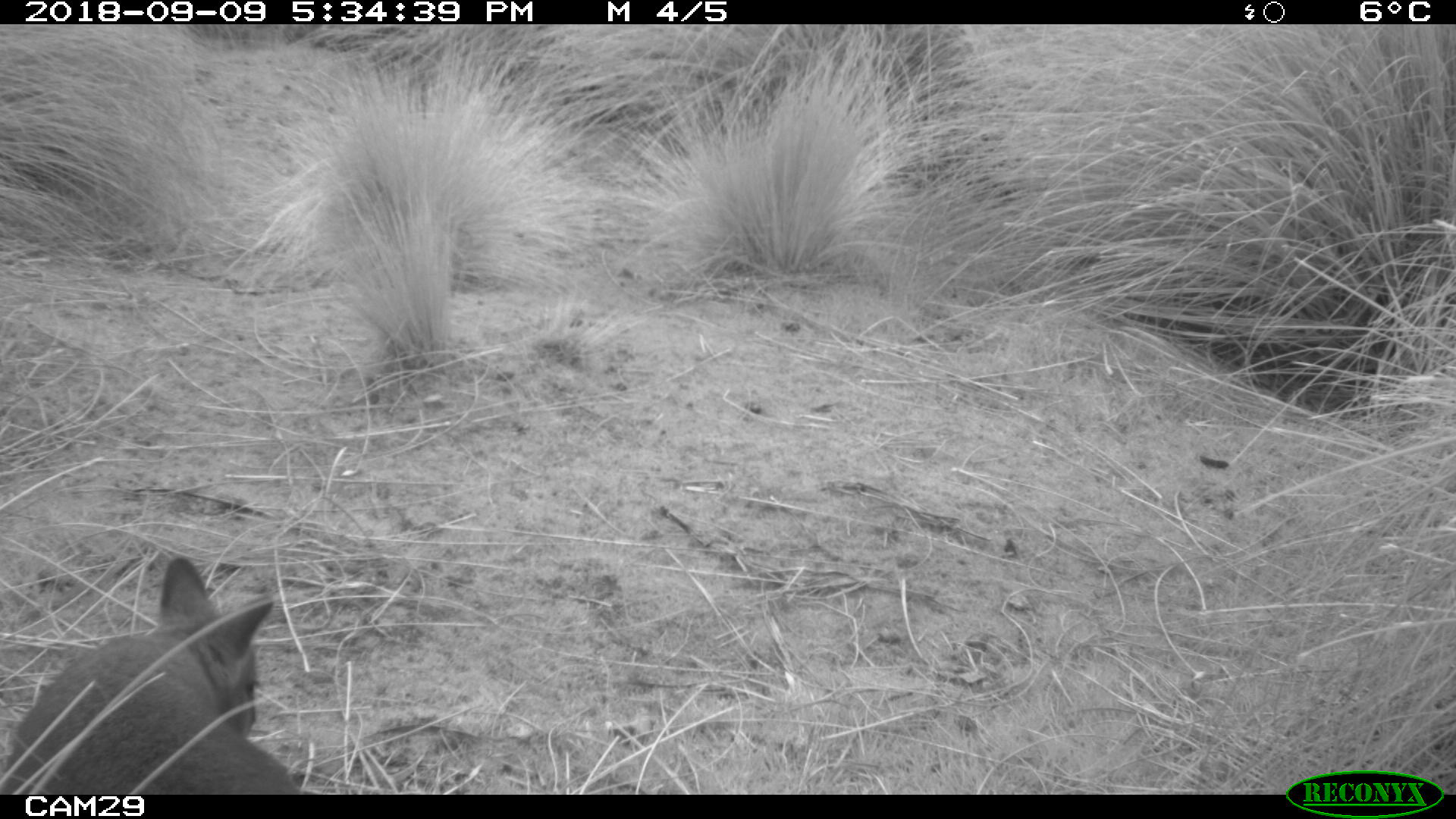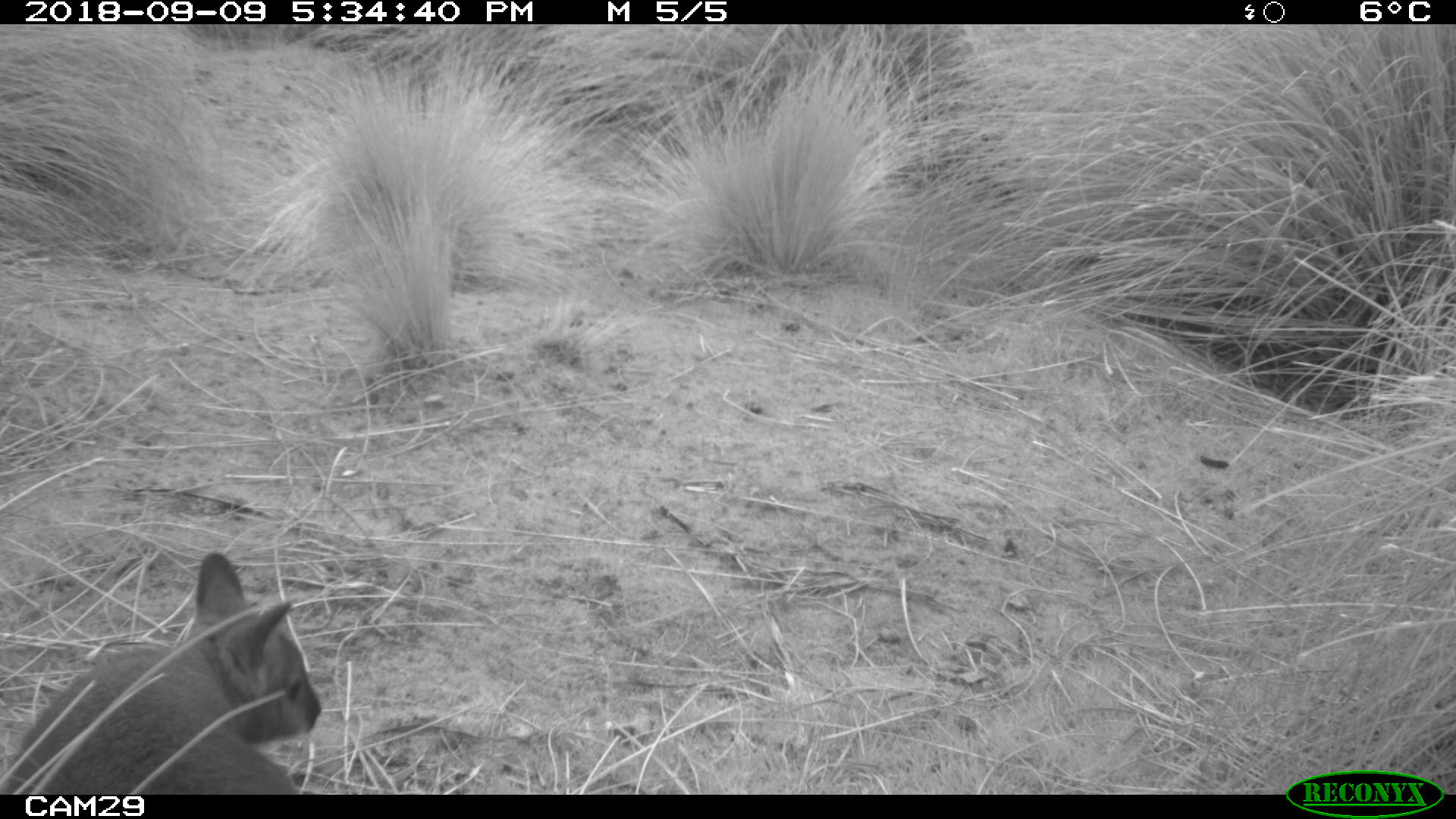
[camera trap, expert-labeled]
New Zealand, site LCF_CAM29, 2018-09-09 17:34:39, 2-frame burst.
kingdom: Animalia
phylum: Chordata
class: Mammalia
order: Diprotodontia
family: Macropodidae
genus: Notamacropus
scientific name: Notamacropus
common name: wallaby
Wallaby (Notamacropus).